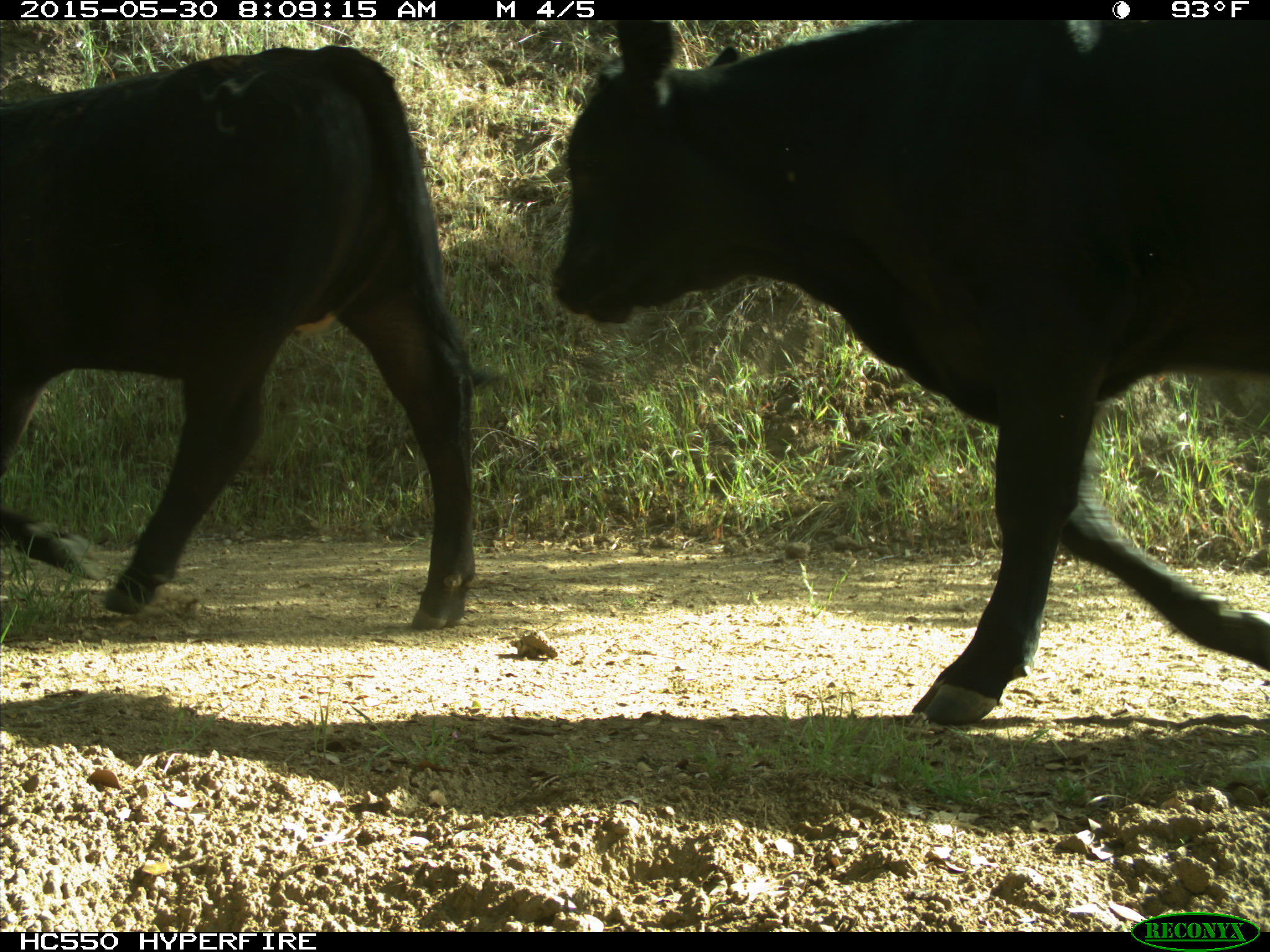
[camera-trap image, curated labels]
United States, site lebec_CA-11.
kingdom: Animalia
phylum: Chordata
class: Mammalia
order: Artiodactyla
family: Bovidae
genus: Bos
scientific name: Bos taurus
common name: domestic cow